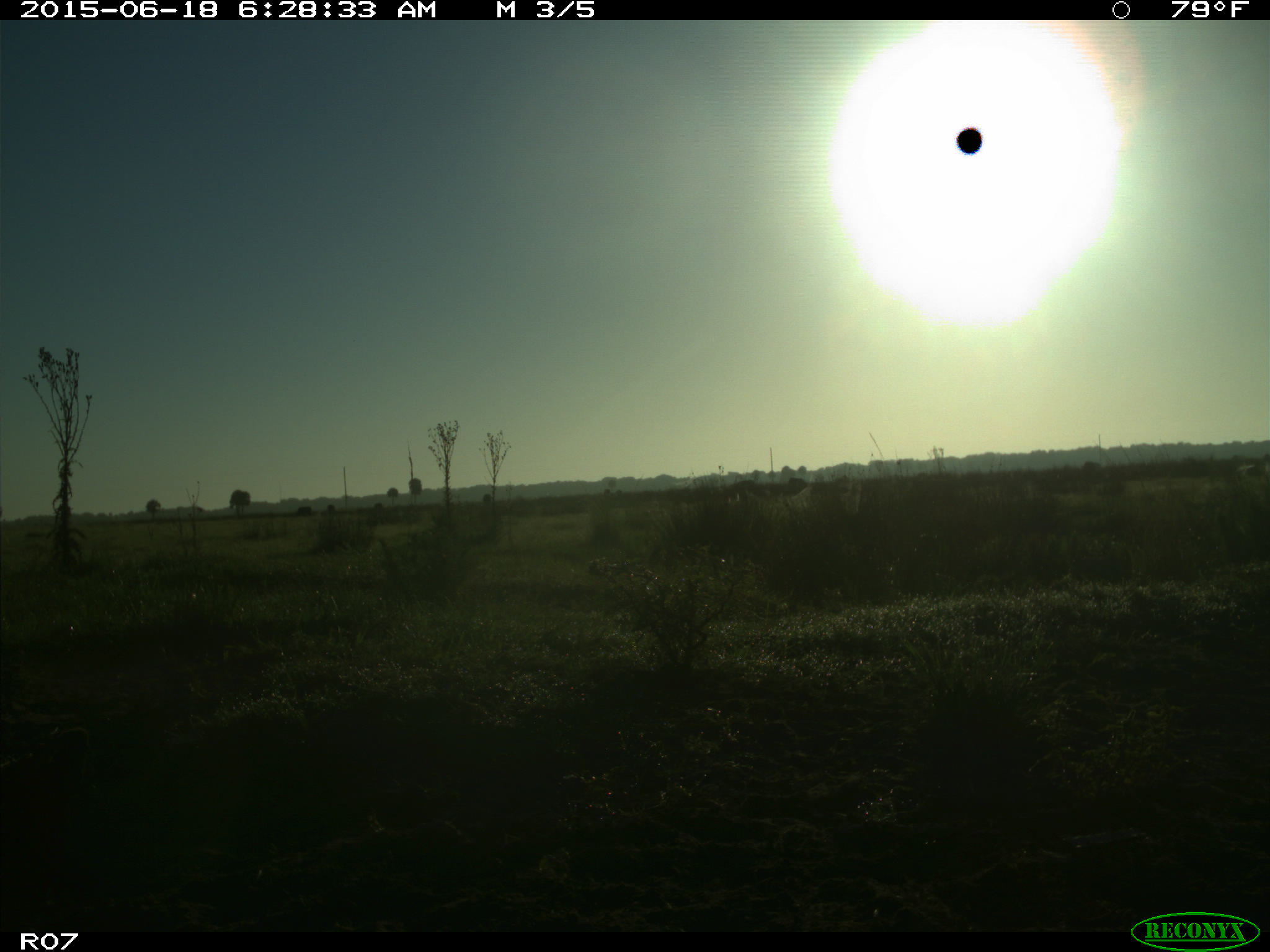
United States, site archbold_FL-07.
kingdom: Animalia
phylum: Chordata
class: Mammalia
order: Artiodactyla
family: Bovidae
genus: Bos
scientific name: Bos taurus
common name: domestic cow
Bos taurus (domestic cow).